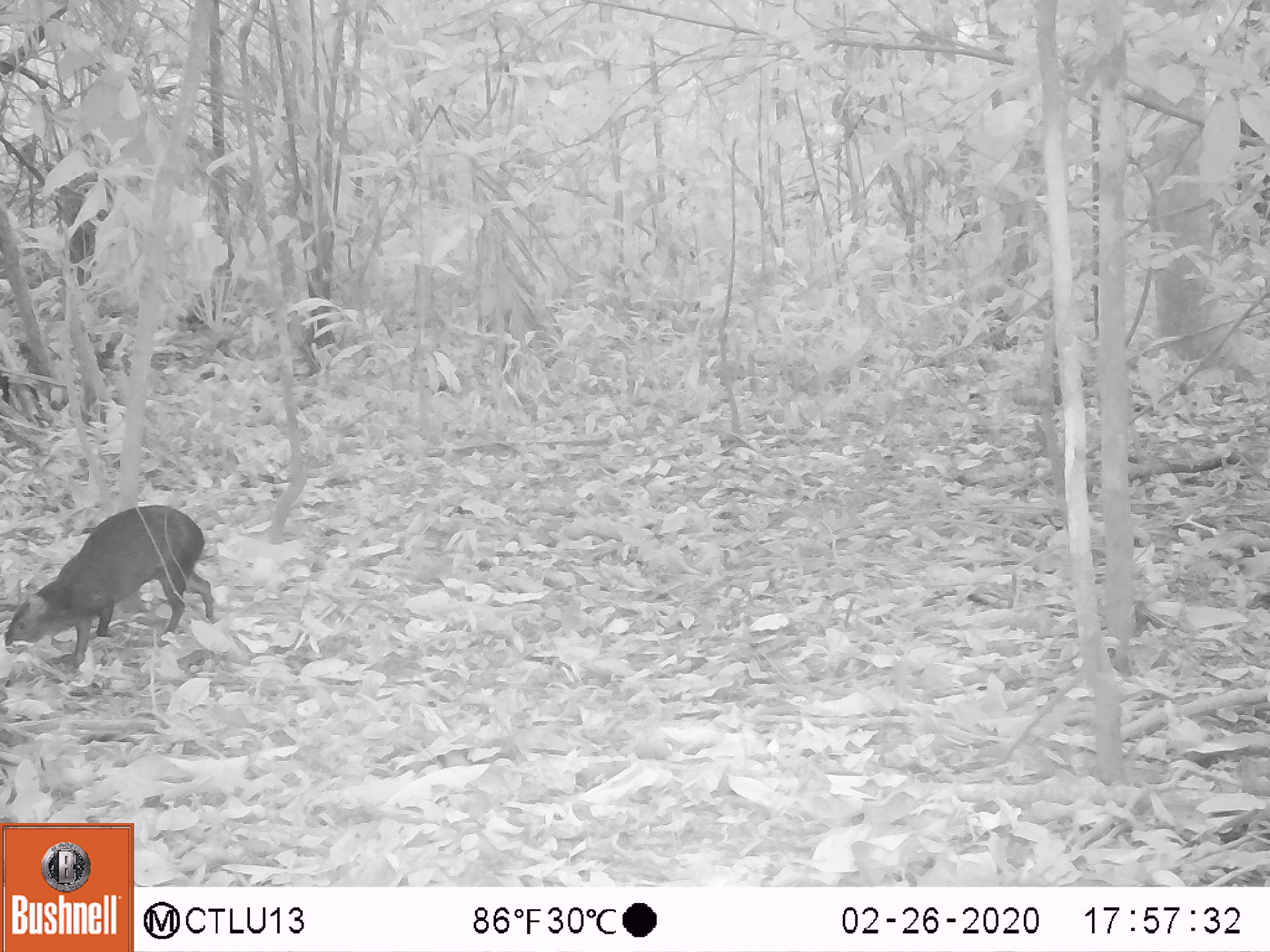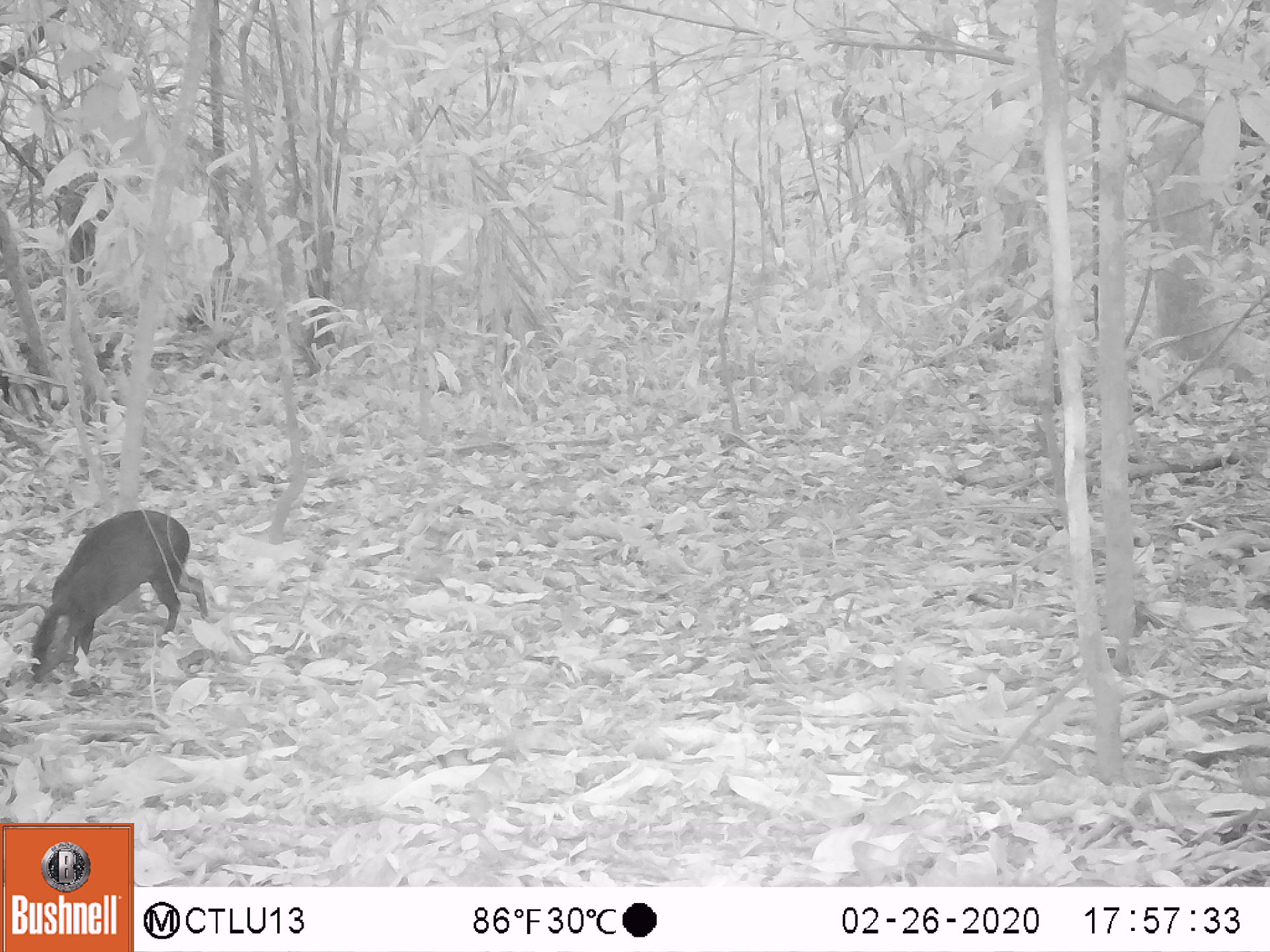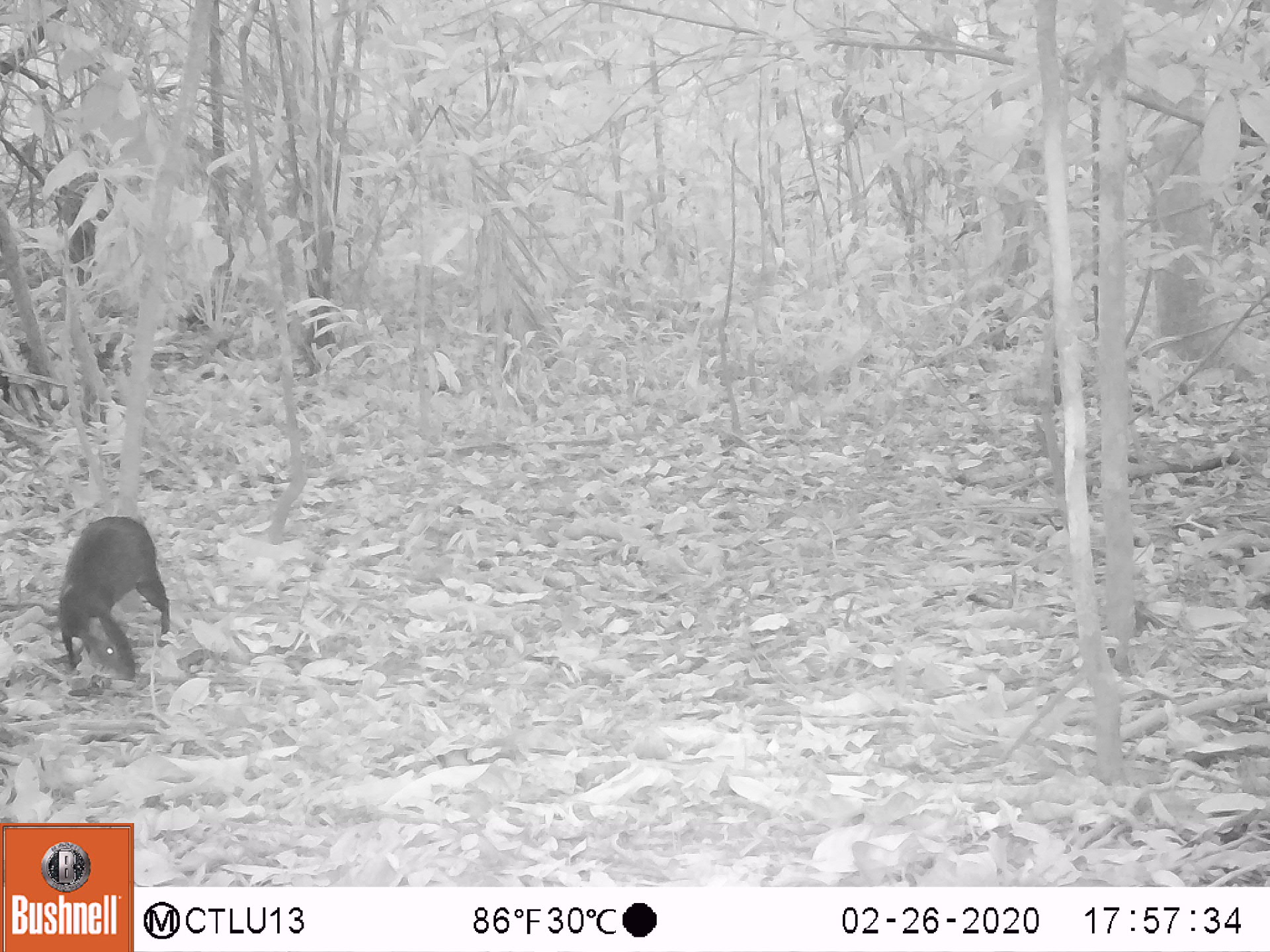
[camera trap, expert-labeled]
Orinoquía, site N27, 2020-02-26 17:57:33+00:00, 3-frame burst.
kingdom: Animalia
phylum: Chordata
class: Mammalia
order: Rodentia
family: Dasyproctidae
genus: Dasyprocta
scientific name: Dasyprocta fuliginosa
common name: black agouti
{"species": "black agouti (Dasyprocta fuliginosa)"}